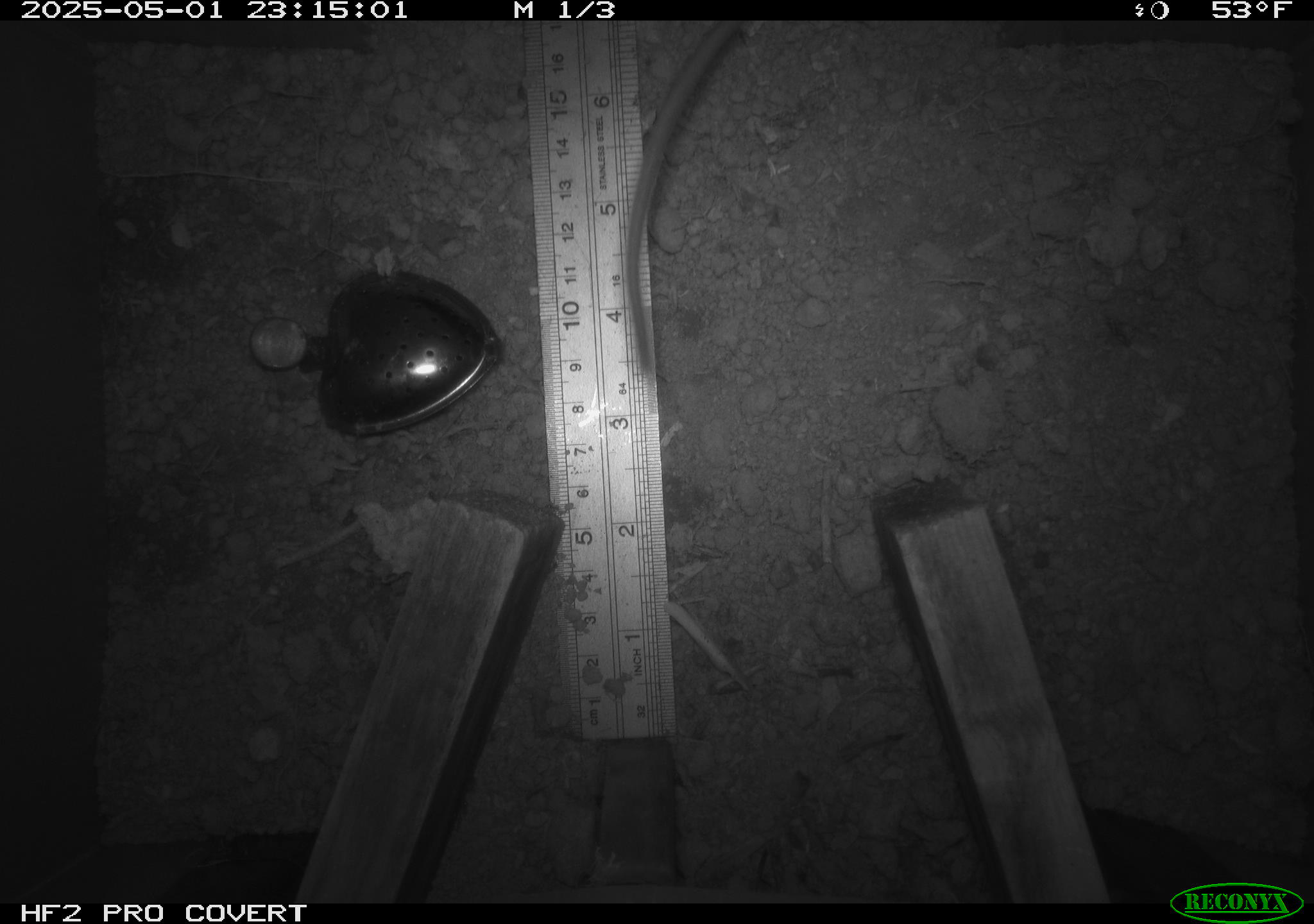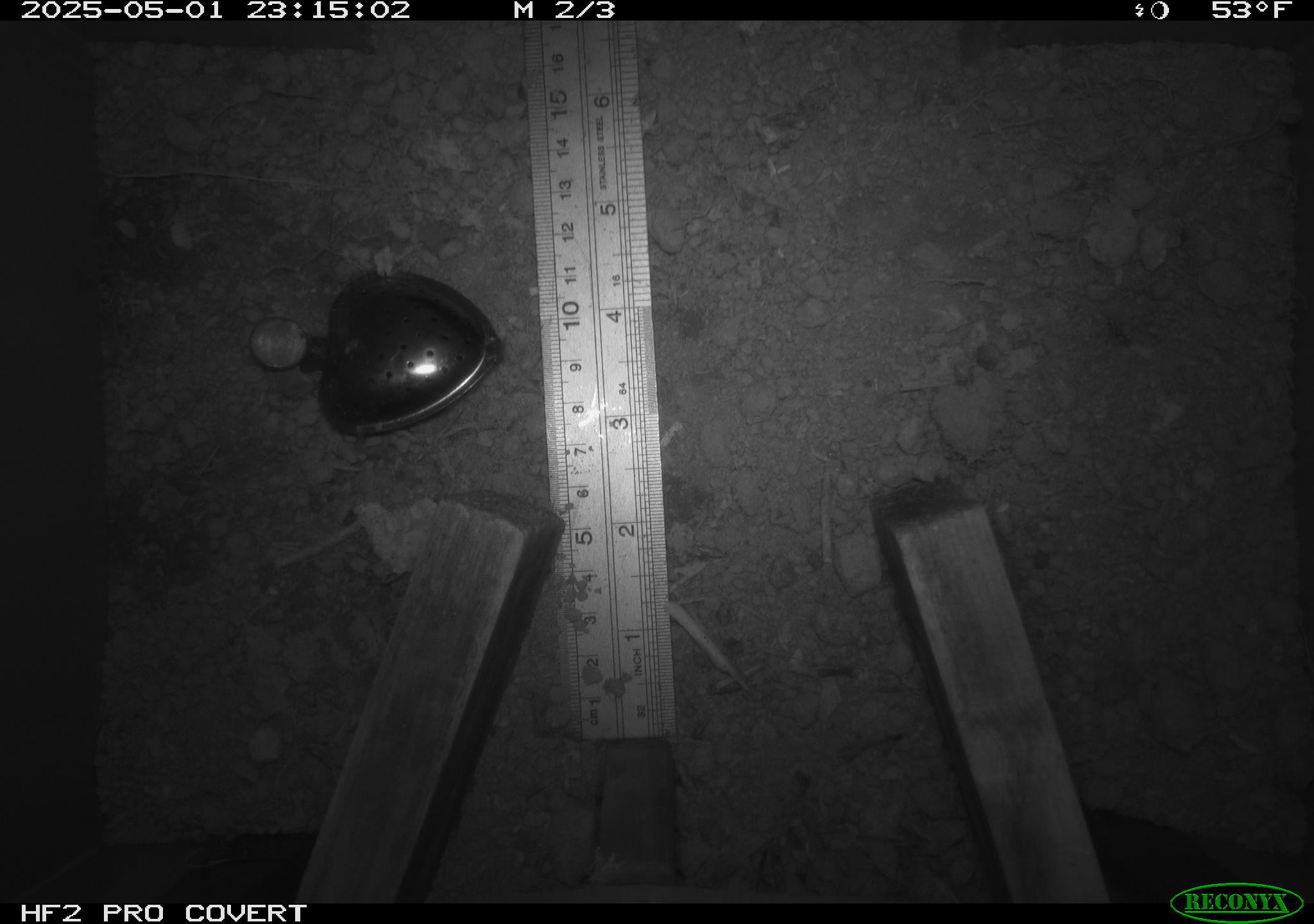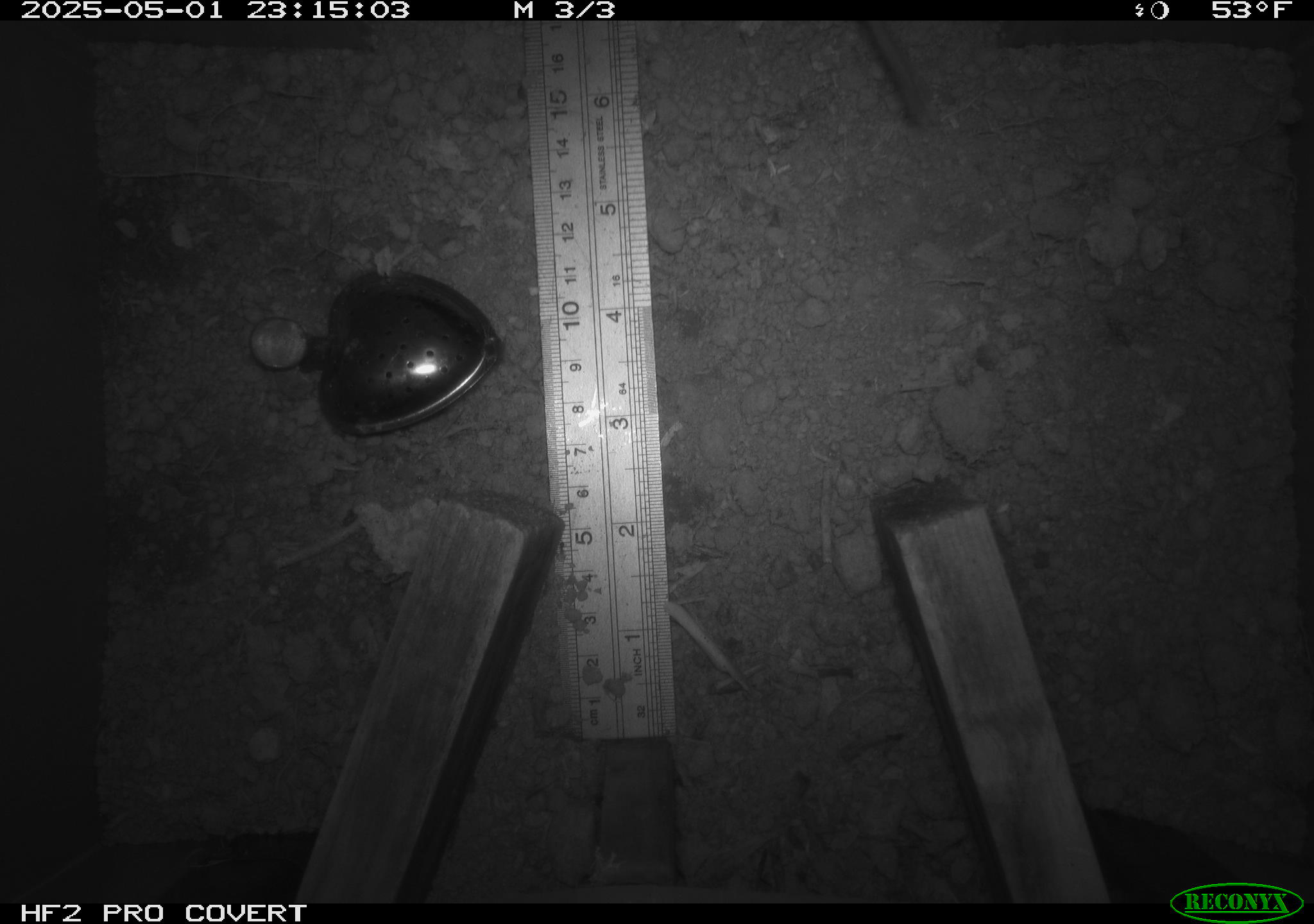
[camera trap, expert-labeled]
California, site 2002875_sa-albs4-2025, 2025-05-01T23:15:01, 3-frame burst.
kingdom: Animalia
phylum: Chordata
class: Mammalia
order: Rodentia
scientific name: Rodentia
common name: mouse species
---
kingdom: Animalia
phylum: Chordata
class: Mammalia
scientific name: Mammalia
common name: small mammal